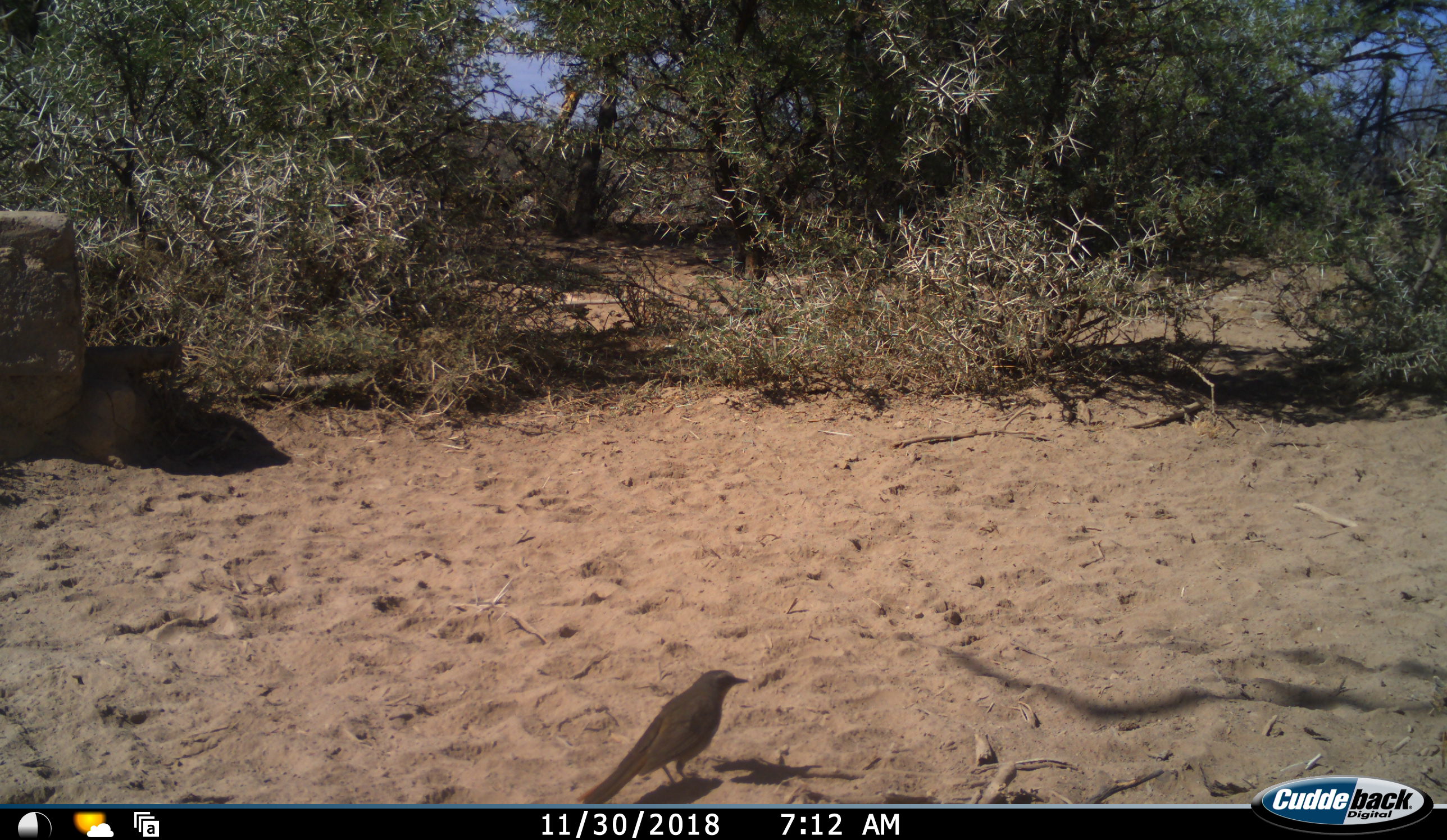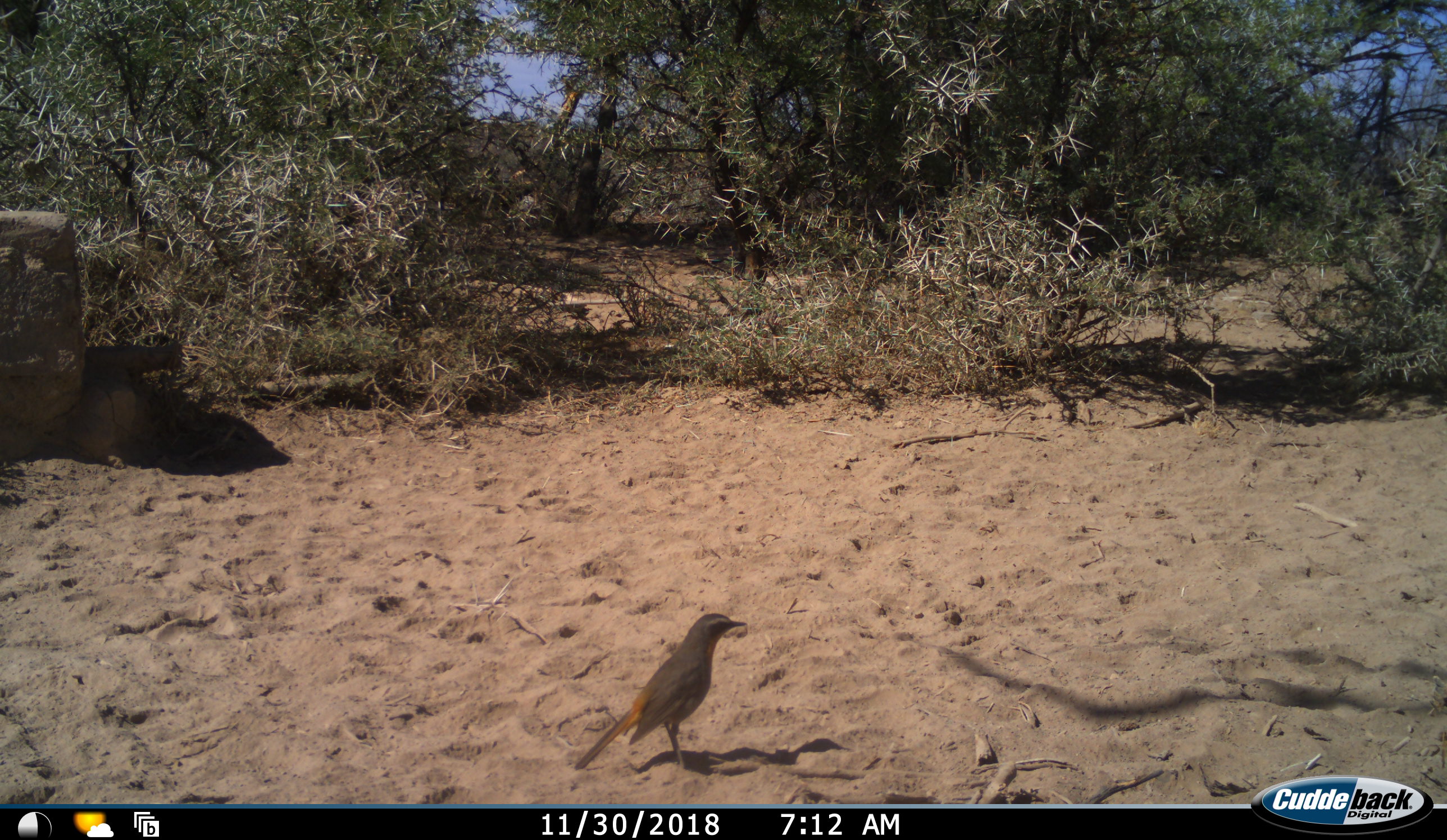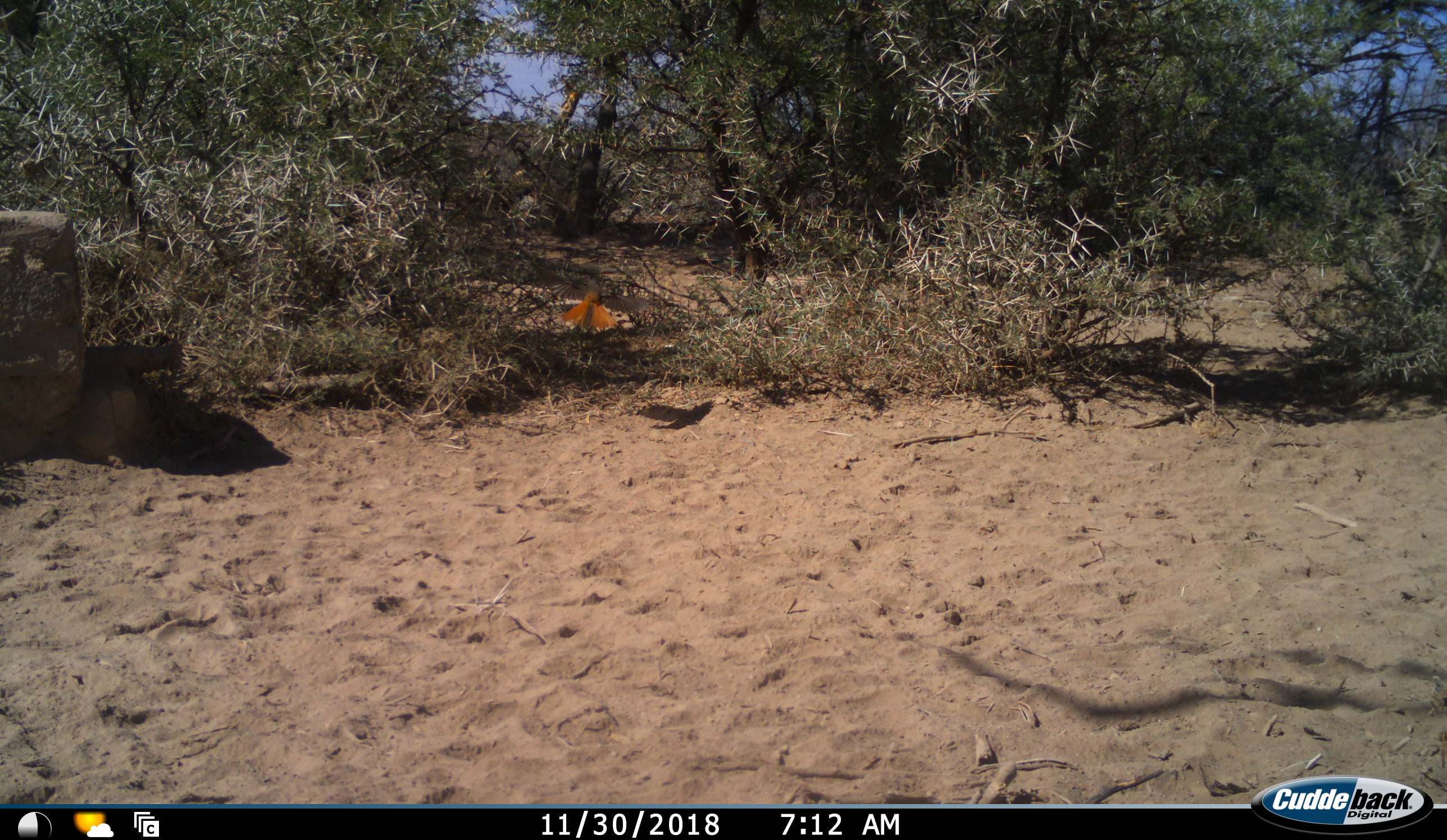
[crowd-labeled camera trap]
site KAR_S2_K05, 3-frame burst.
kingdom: Animalia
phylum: Chordata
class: Aves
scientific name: Aves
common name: bird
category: birdother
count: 1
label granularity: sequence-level